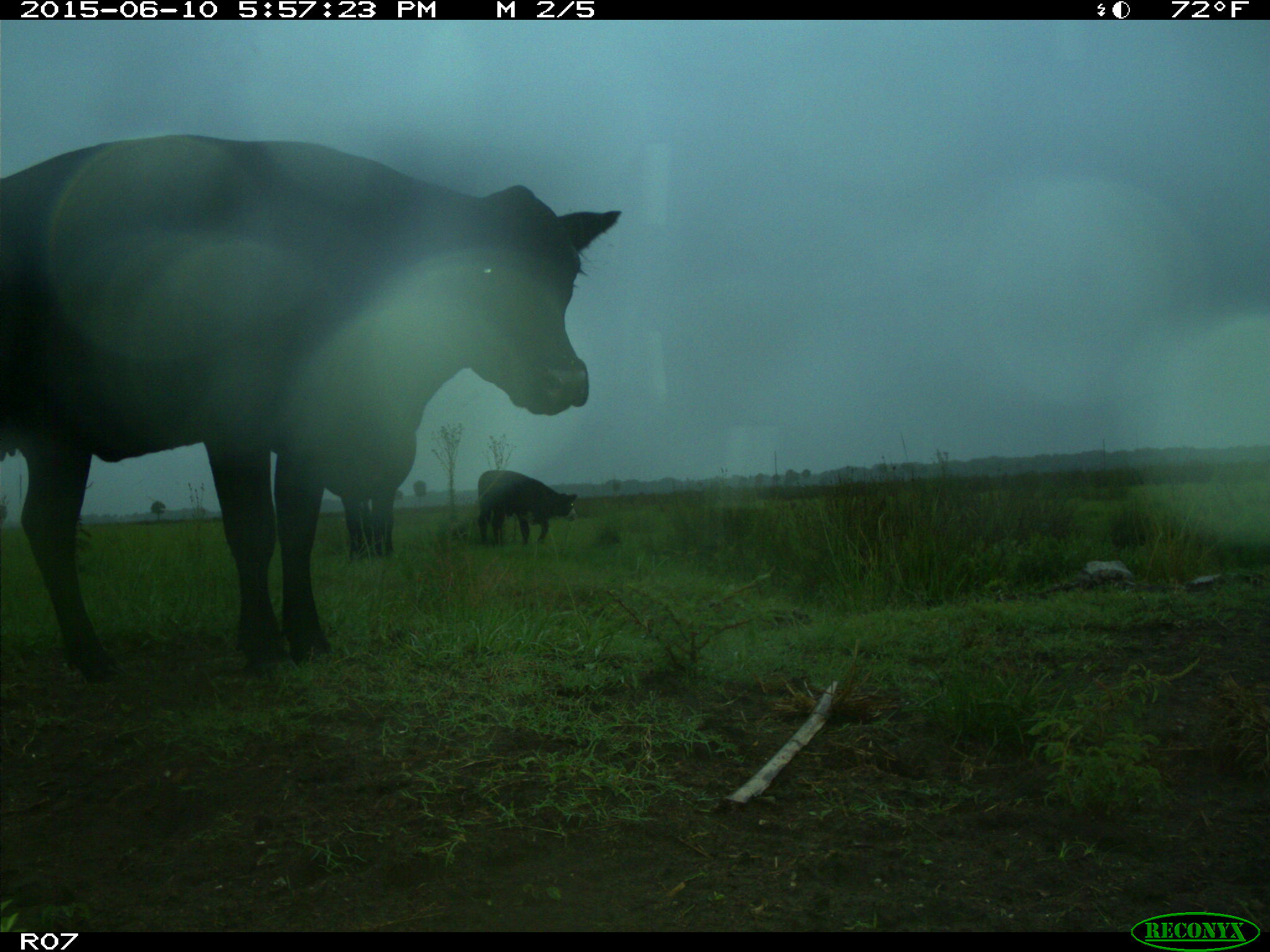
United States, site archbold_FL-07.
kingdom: Animalia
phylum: Chordata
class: Mammalia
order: Artiodactyla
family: Bovidae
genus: Bos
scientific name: Bos taurus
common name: domestic cow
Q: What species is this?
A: Bos taurus (domestic cow).